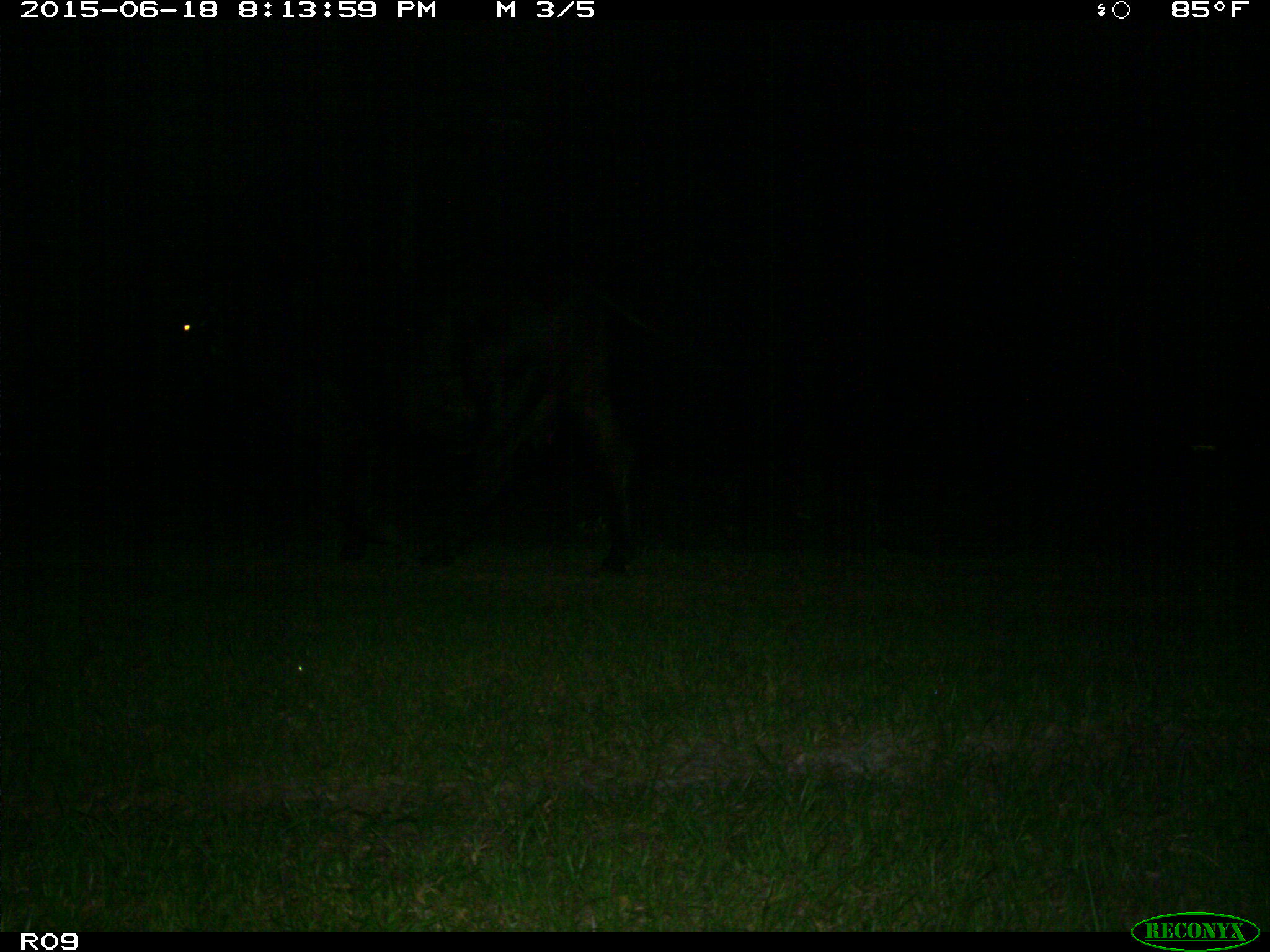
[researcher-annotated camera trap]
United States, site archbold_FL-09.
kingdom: Animalia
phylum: Chordata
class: Mammalia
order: Artiodactyla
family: Bovidae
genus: Bos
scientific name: Bos taurus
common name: domestic cow